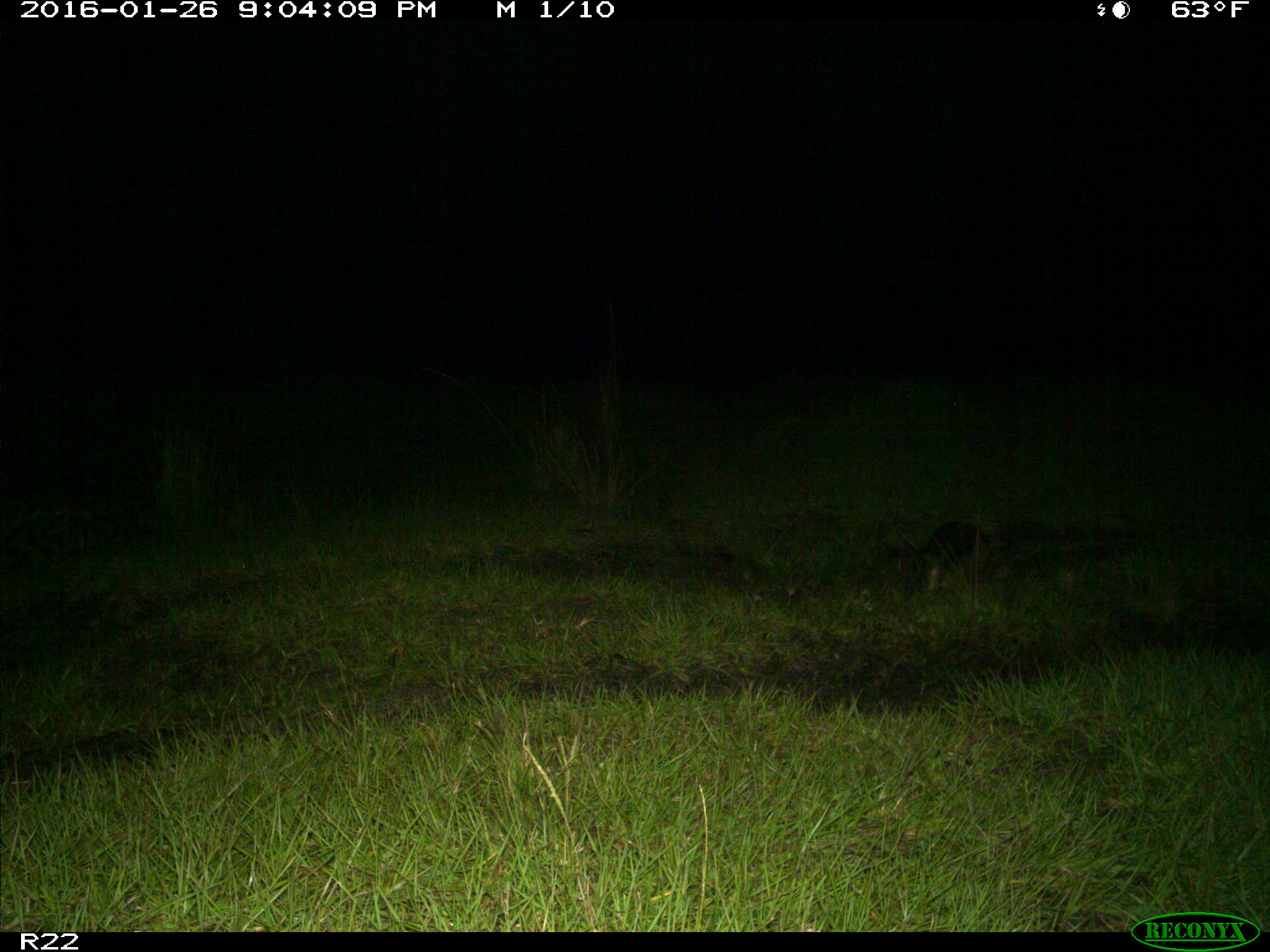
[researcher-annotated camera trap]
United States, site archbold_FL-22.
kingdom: Animalia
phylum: Chordata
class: Aves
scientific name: Aves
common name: birds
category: unidentified bird